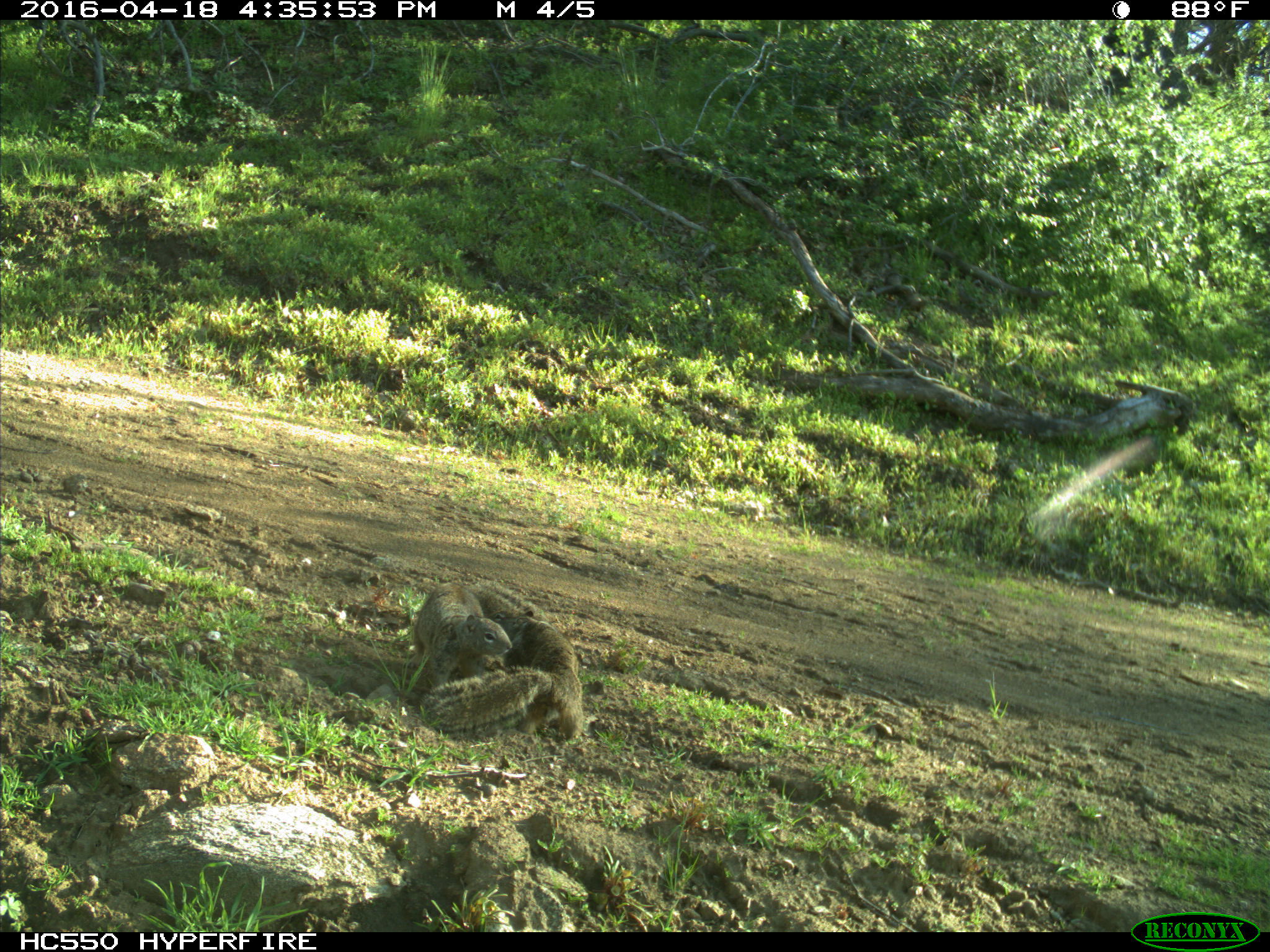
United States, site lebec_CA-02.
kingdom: Animalia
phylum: Chordata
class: Mammalia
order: Rodentia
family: Sciuridae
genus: Otospermophilus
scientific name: Otospermophilus beecheyi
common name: california ground squirrel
Otospermophilus beecheyi (california ground squirrel).